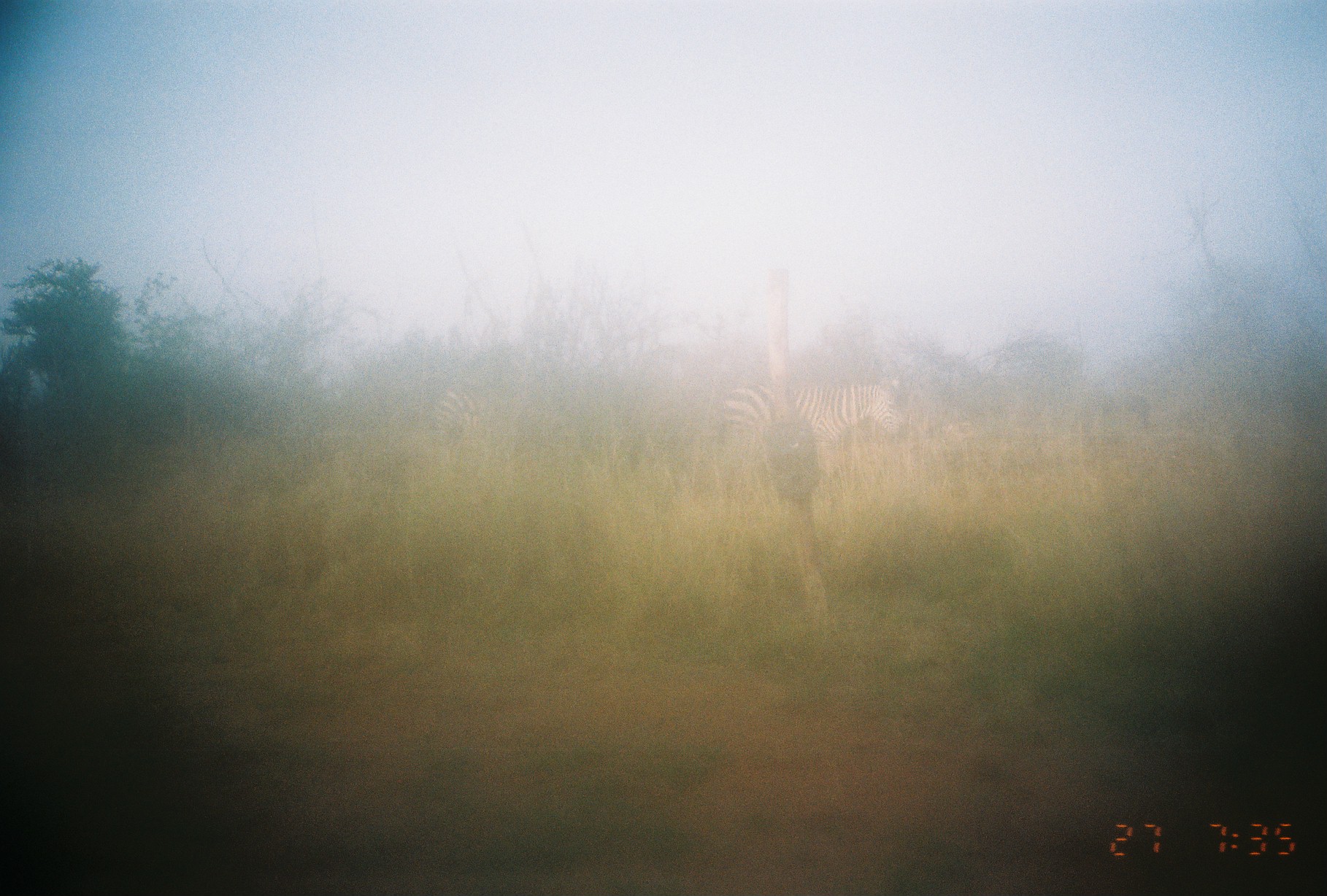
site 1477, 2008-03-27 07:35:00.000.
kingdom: Animalia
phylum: Chordata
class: Mammalia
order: Perissodactyla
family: Equidae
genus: Equus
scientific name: Equus quagga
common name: plains zebra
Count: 2.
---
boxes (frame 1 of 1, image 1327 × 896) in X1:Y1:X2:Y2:
equus quagga: 721:379:904:484; 427:386:483:442